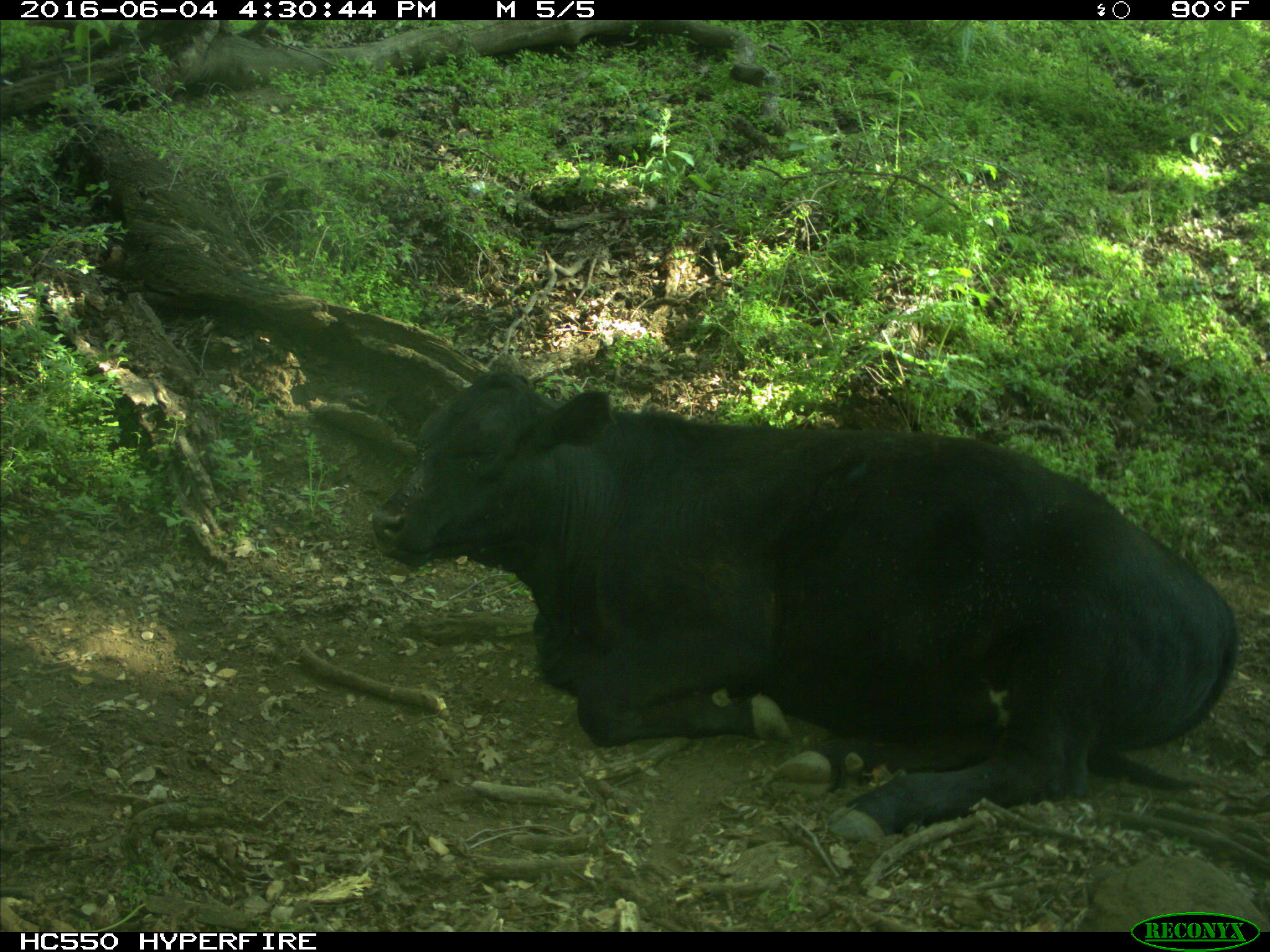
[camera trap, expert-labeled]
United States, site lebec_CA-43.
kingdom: Animalia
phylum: Chordata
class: Mammalia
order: Artiodactyla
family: Bovidae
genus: Bos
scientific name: Bos taurus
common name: domestic cow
Bos taurus (domestic cow).